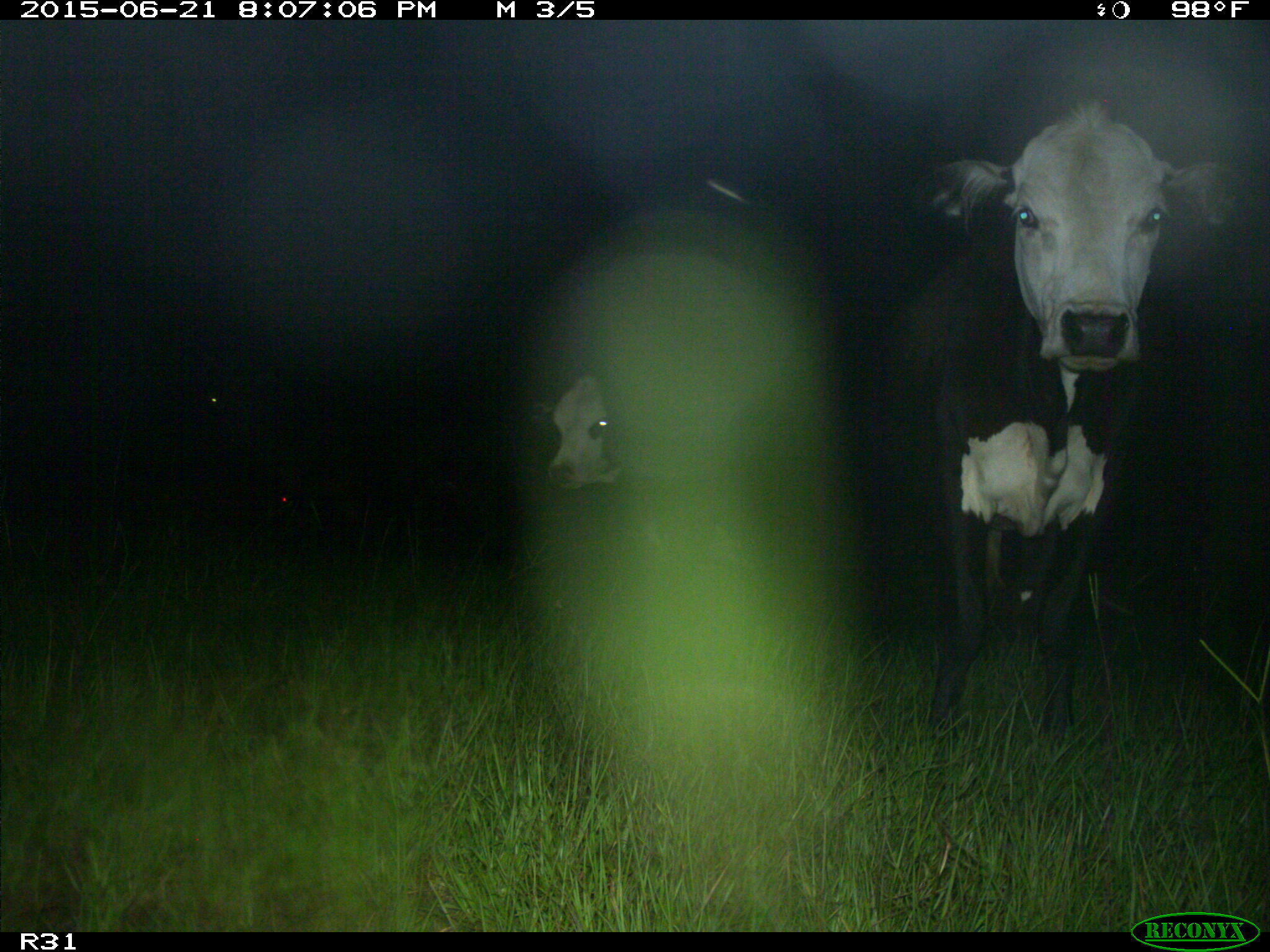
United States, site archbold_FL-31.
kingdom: Animalia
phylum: Chordata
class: Mammalia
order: Artiodactyla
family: Bovidae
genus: Bos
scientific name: Bos taurus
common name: domestic cow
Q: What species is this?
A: Bos taurus (domestic cow).